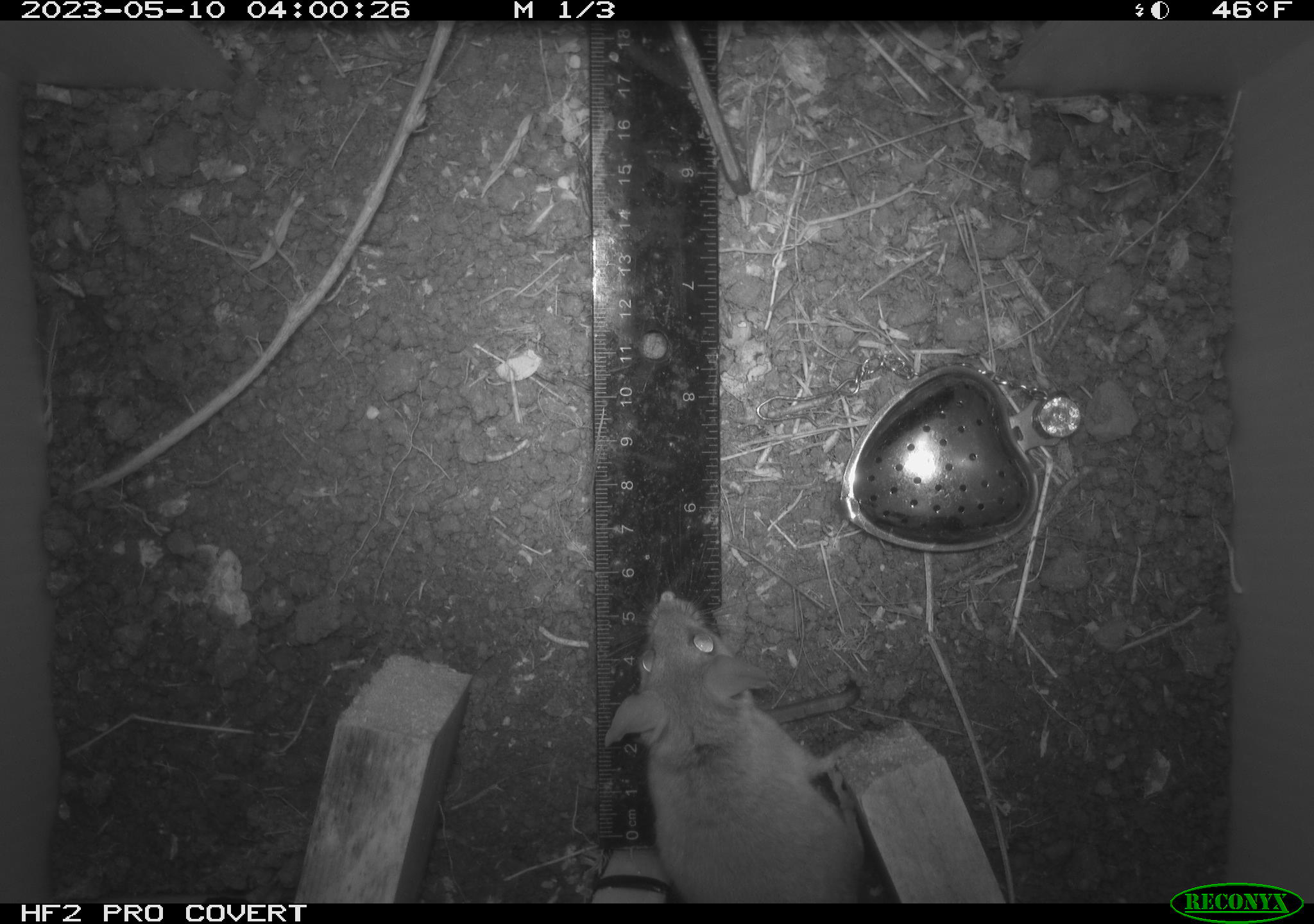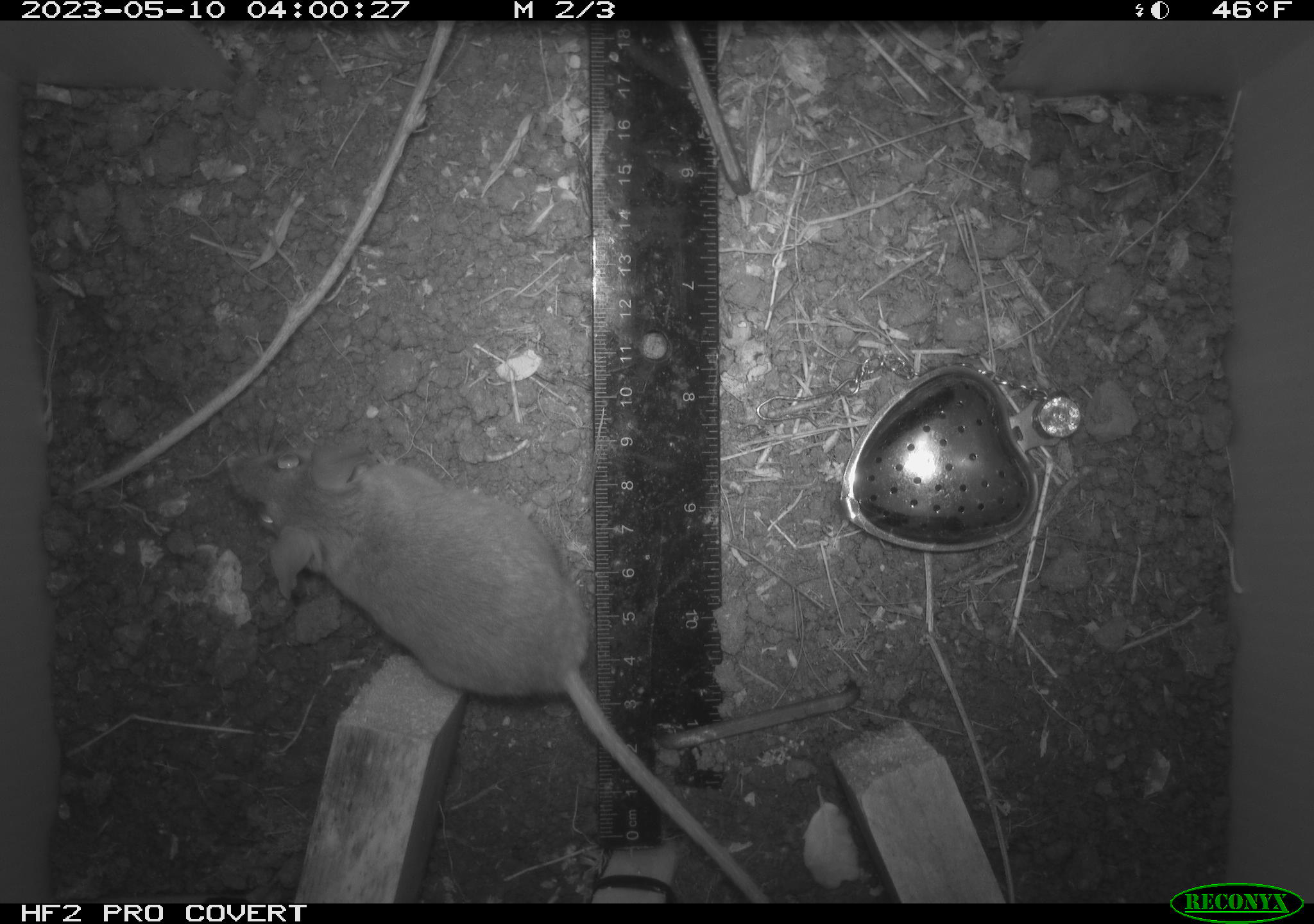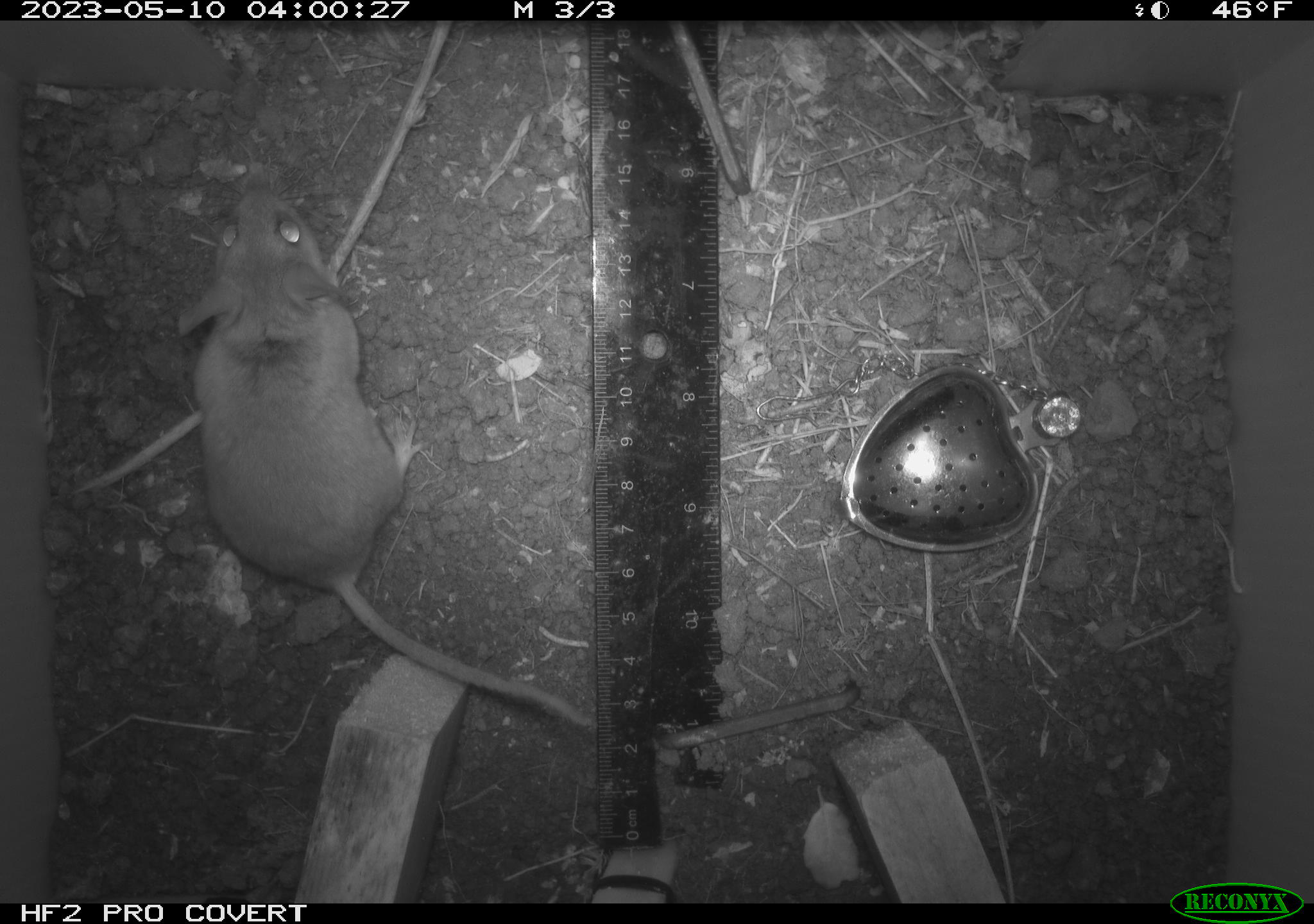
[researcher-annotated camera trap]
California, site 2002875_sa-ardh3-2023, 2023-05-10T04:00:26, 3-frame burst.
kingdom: Animalia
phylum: Chordata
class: Mammalia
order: Rodentia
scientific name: Rodentia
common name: mouse species